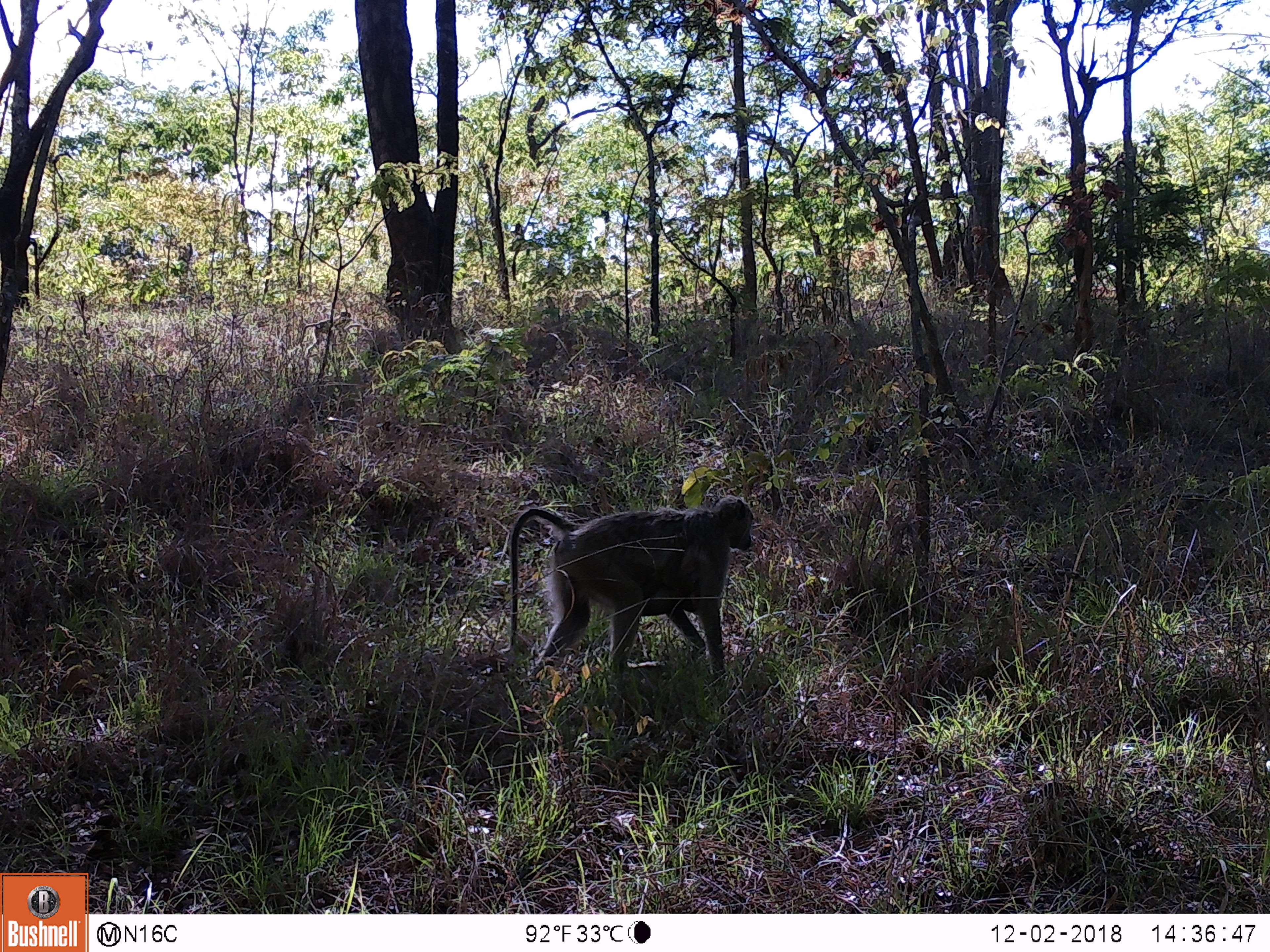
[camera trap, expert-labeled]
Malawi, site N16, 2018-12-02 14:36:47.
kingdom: Animalia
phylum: Chordata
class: Mammalia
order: Primates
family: Cercopithecidae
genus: Papio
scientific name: Papio cynocephalus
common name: yellow baboon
Yellow baboon (Papio cynocephalus), count 1.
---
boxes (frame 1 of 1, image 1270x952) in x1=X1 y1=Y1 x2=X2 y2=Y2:
yellow baboon: x1=495 y1=486 x2=766 y2=696